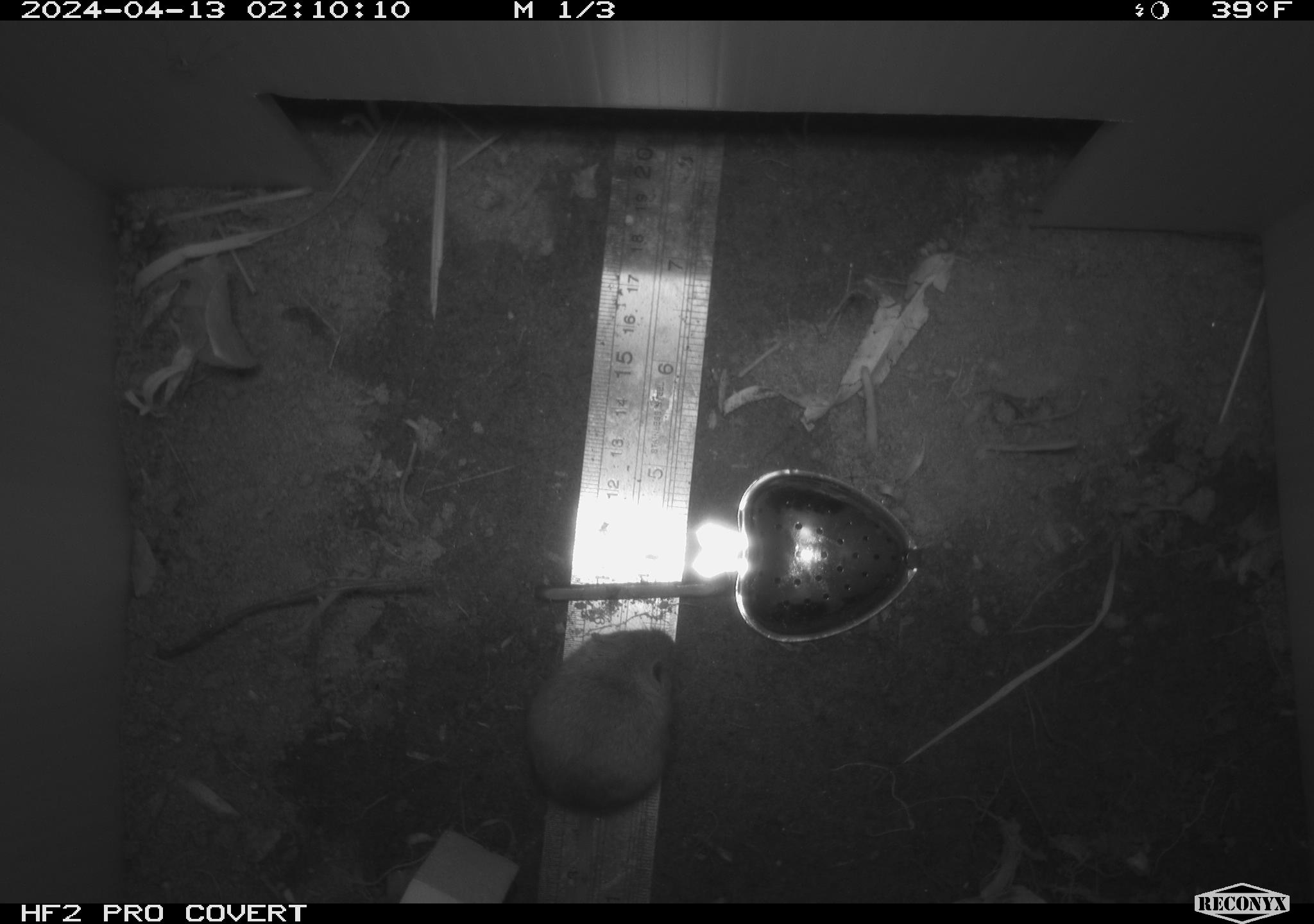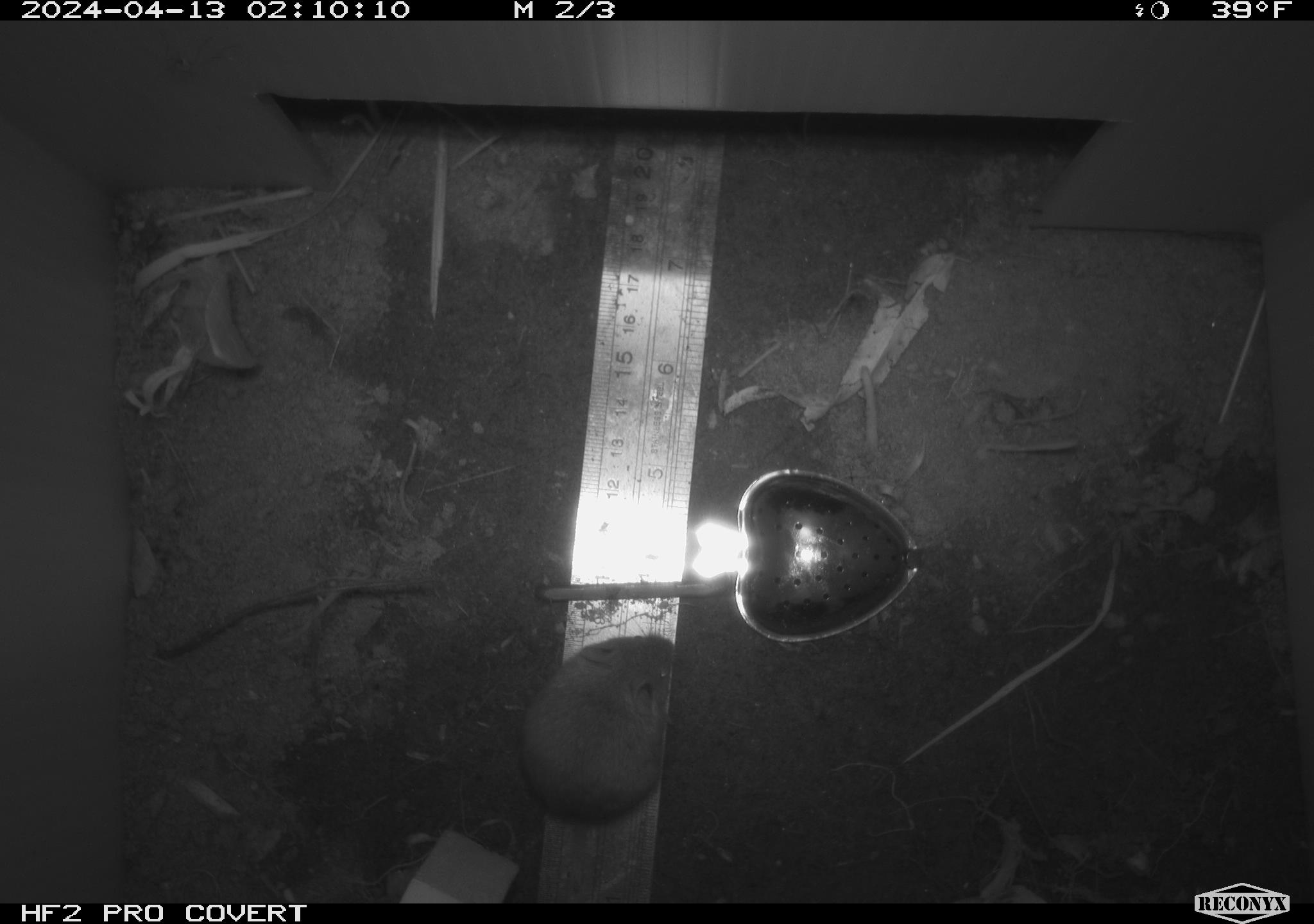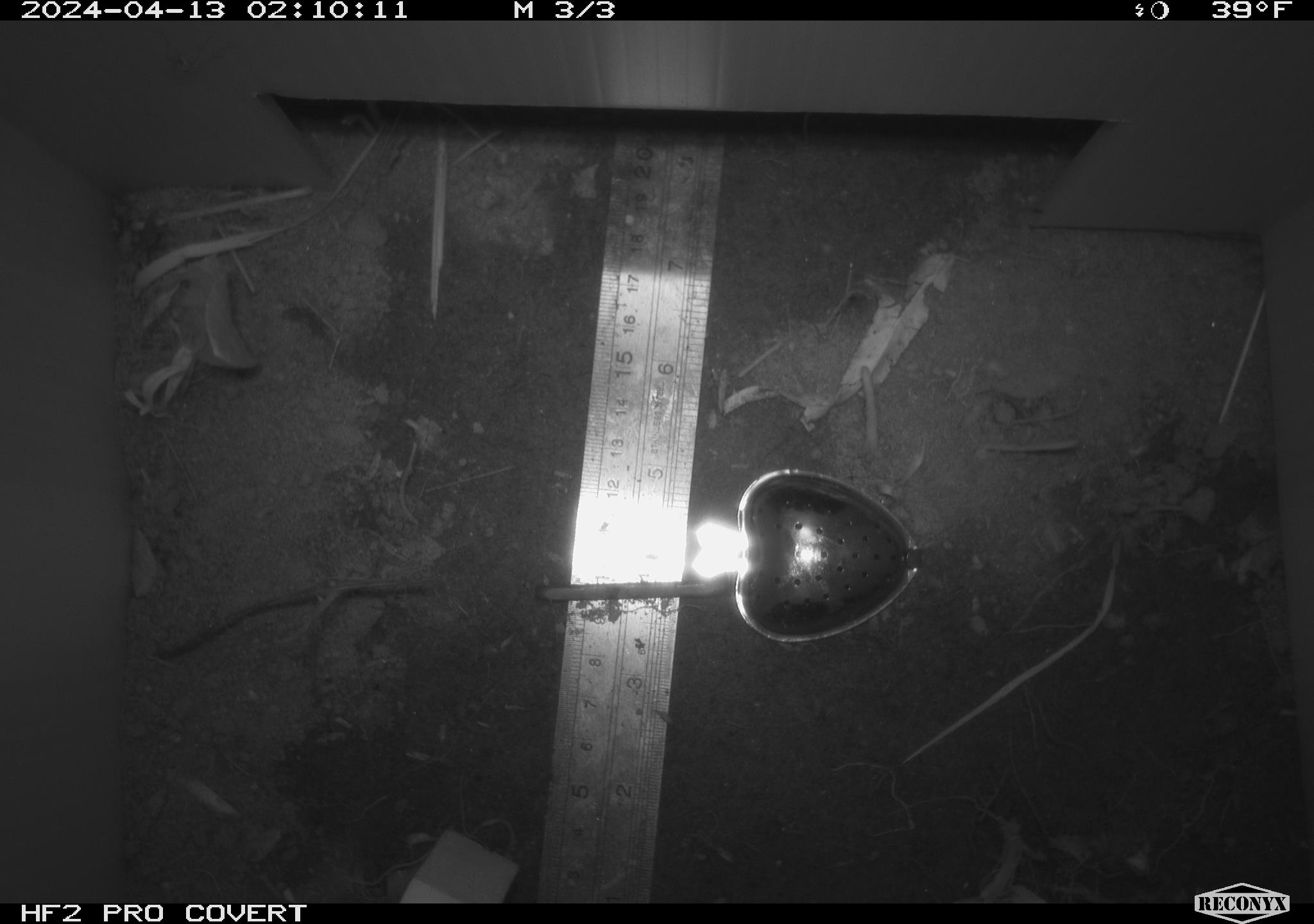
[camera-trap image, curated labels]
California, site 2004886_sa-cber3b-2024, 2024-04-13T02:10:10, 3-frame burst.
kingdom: Animalia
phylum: Chordata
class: Mammalia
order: Rodentia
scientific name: Rodentia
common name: mouse species